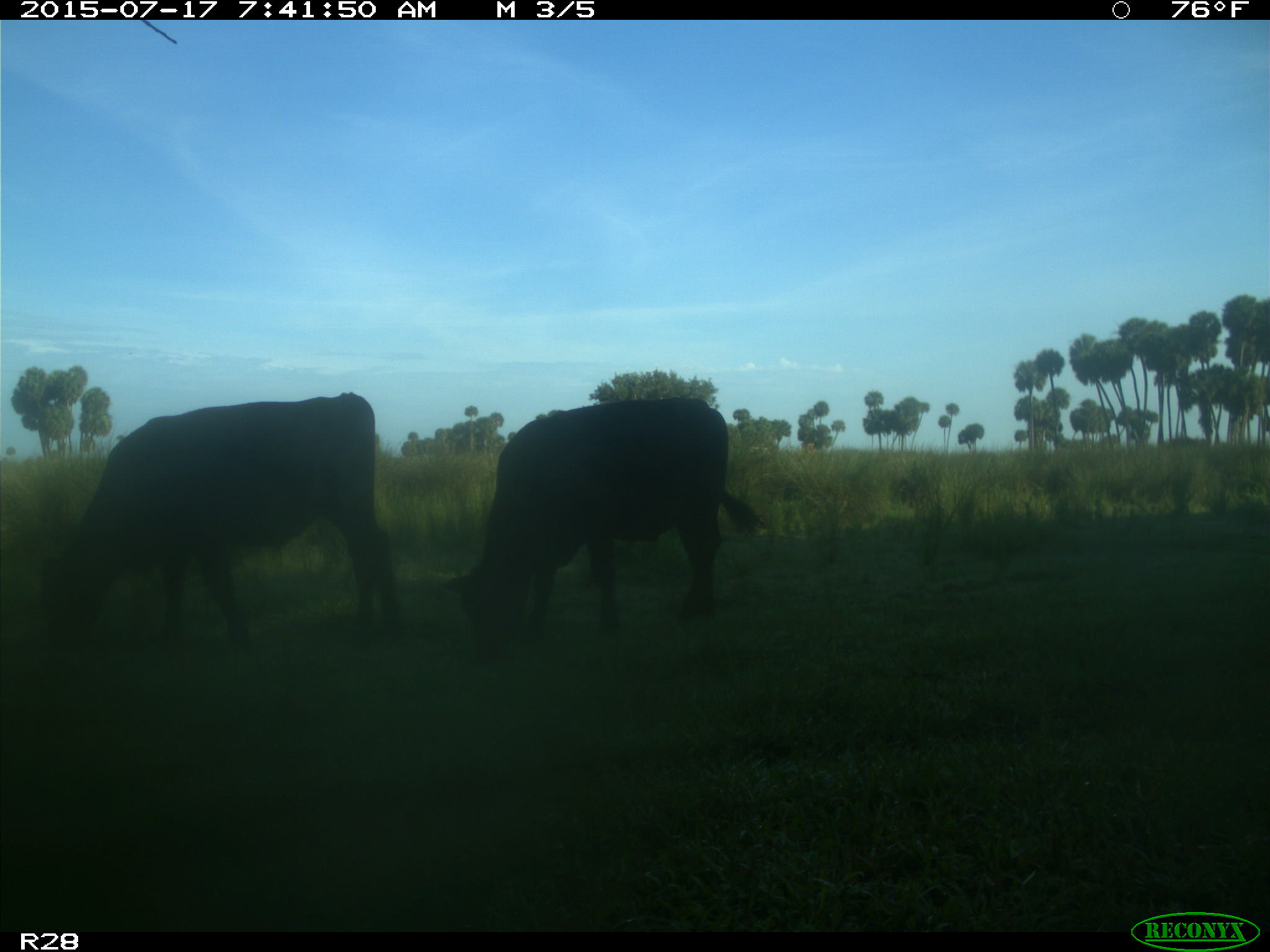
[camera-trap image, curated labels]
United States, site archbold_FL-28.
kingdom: Animalia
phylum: Chordata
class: Mammalia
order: Artiodactyla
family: Bovidae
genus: Bos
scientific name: Bos taurus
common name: domestic cow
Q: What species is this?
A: Bos taurus (domestic cow).